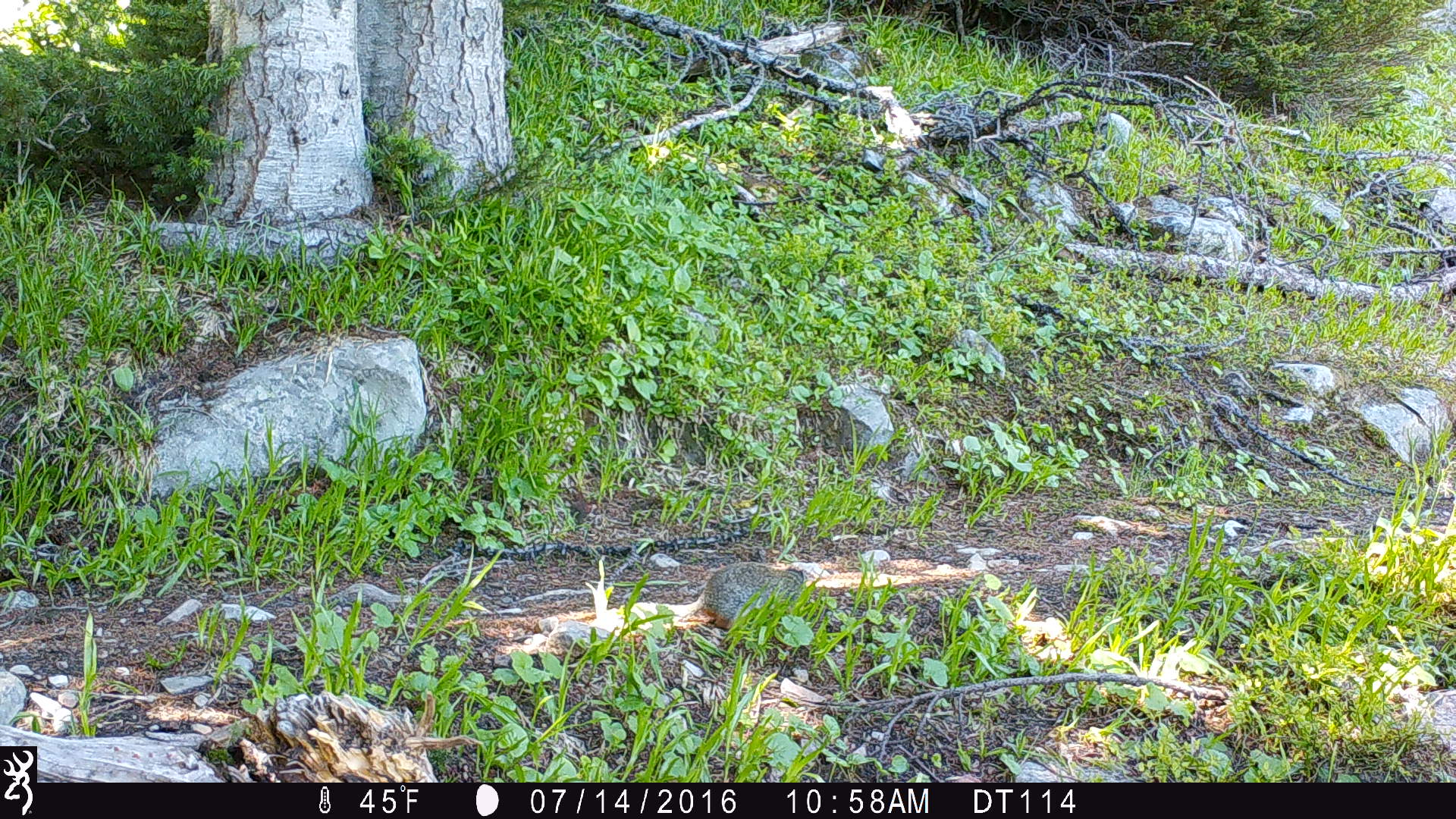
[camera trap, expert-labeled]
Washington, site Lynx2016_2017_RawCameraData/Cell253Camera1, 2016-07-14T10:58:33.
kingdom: Animalia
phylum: Chordata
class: Mammalia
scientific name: Mammalia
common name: small mammal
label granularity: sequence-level